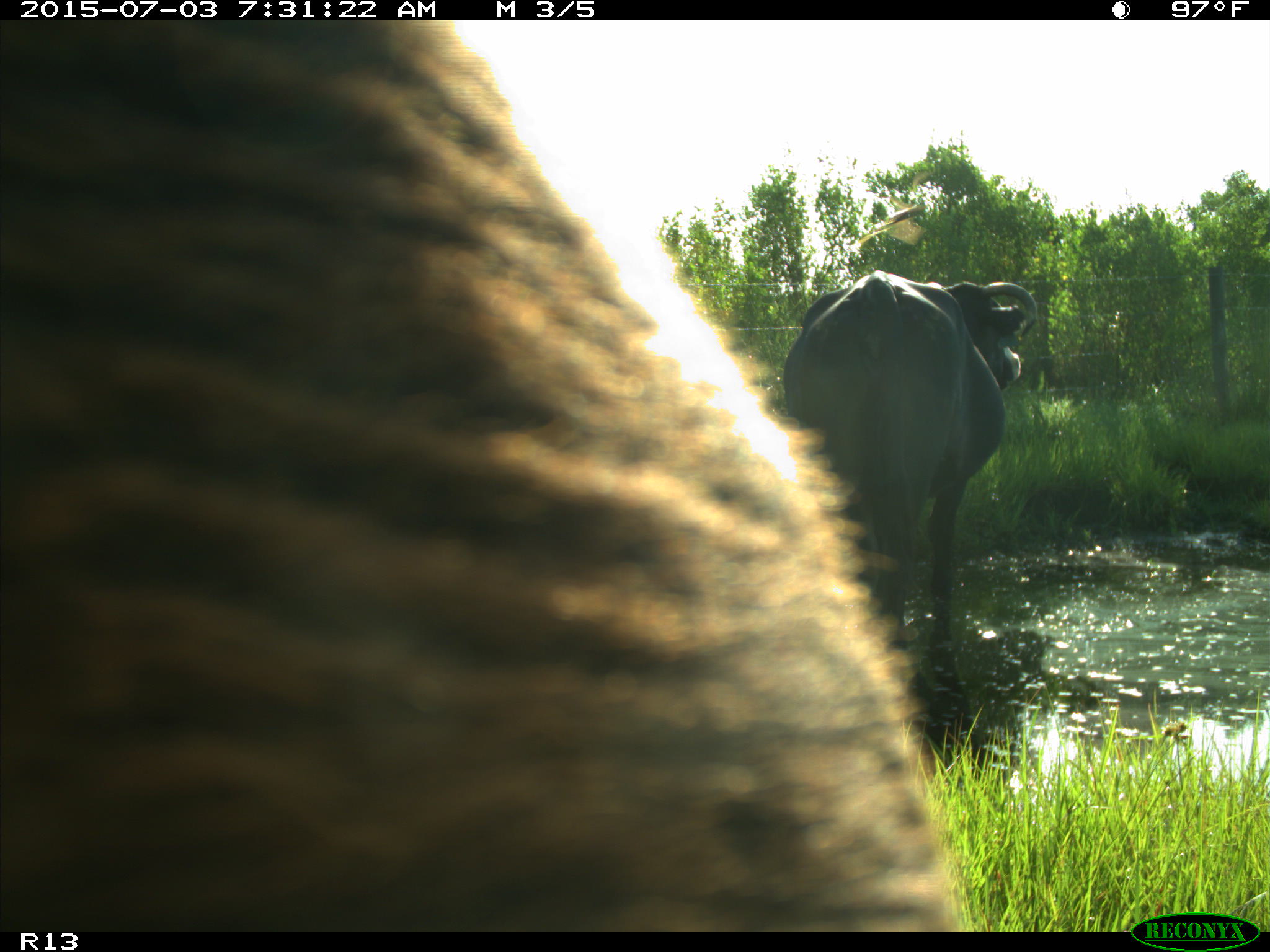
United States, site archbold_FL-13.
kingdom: Animalia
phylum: Chordata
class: Mammalia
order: Artiodactyla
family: Bovidae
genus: Bos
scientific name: Bos taurus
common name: domestic cow